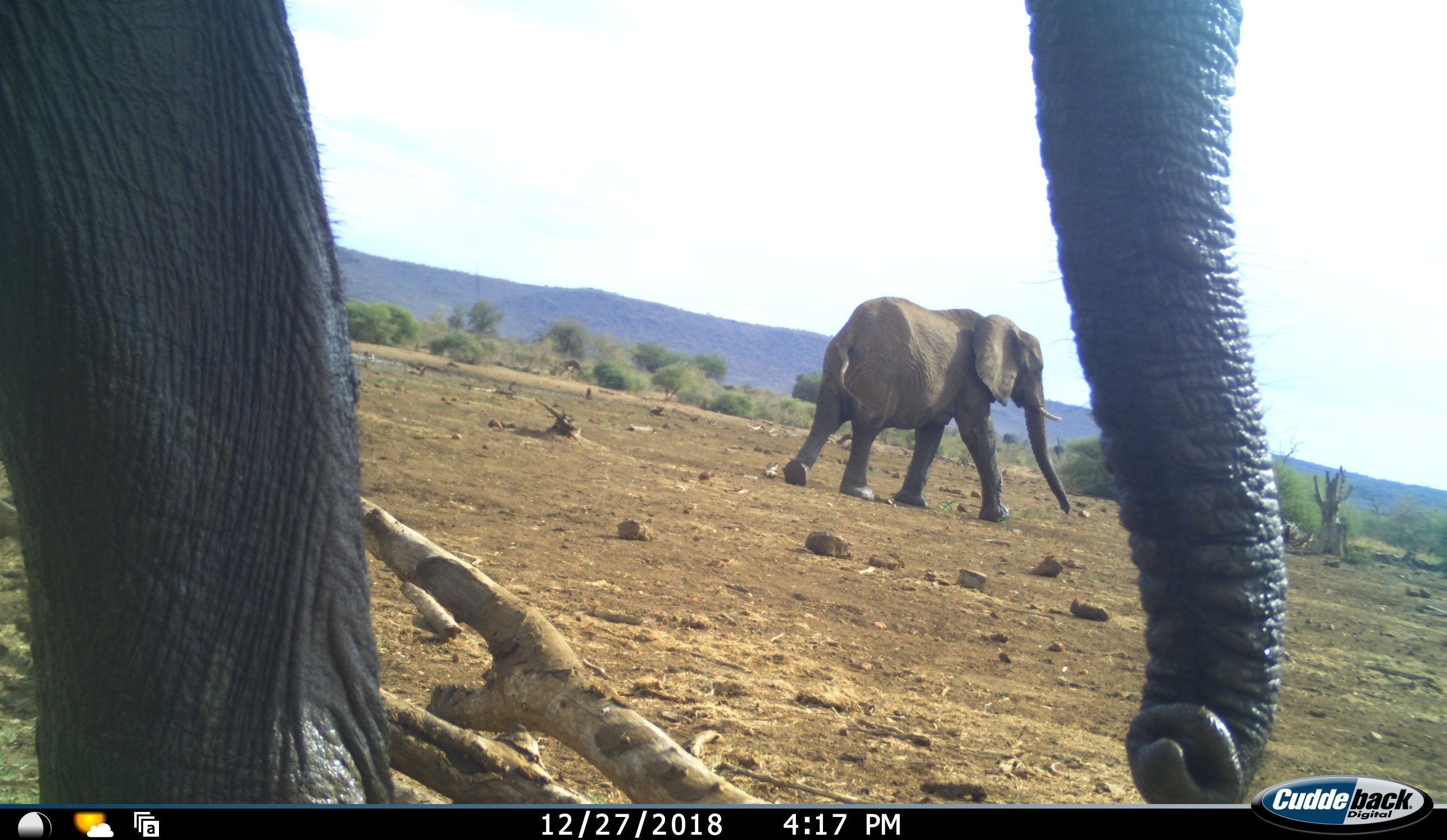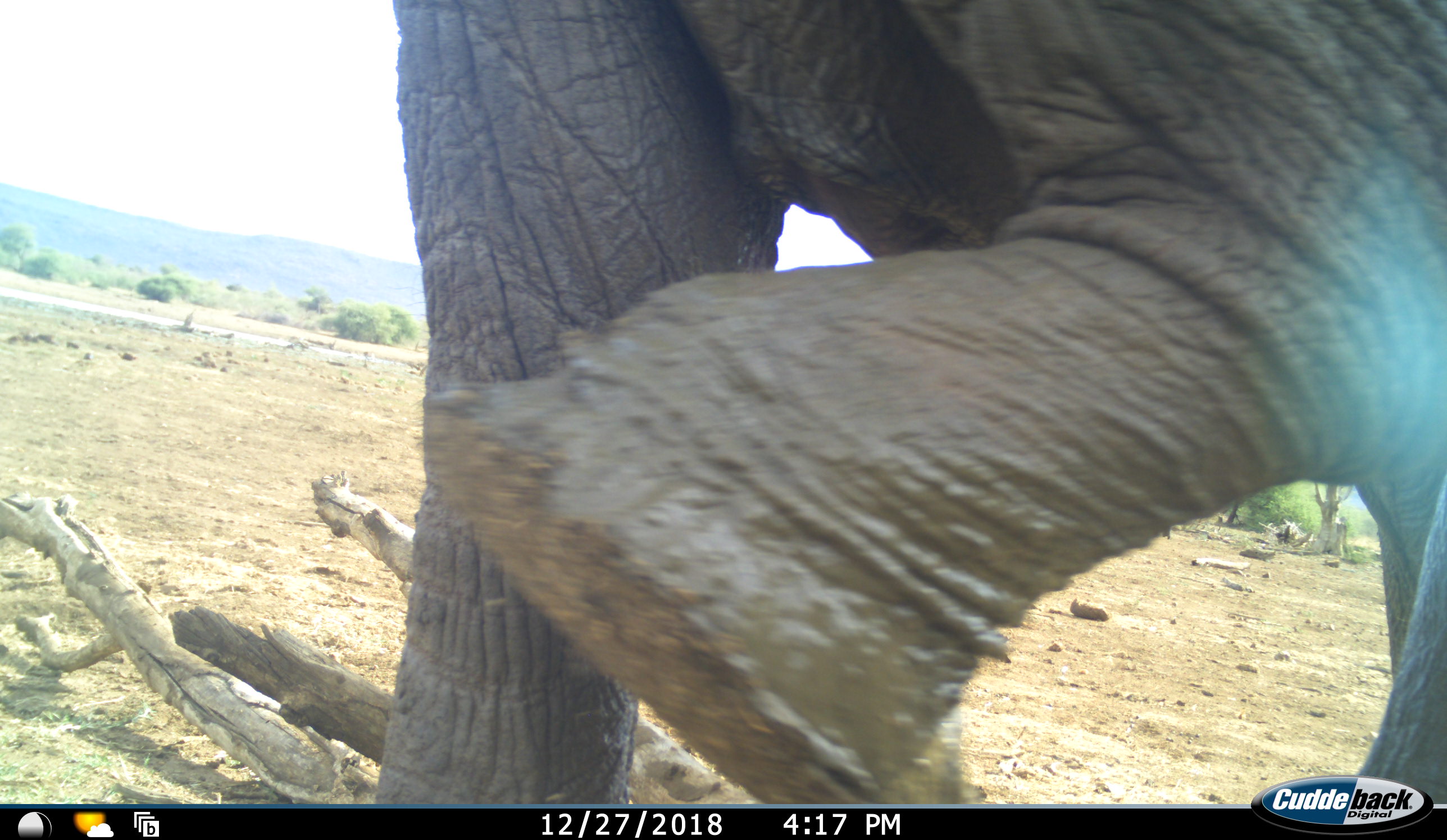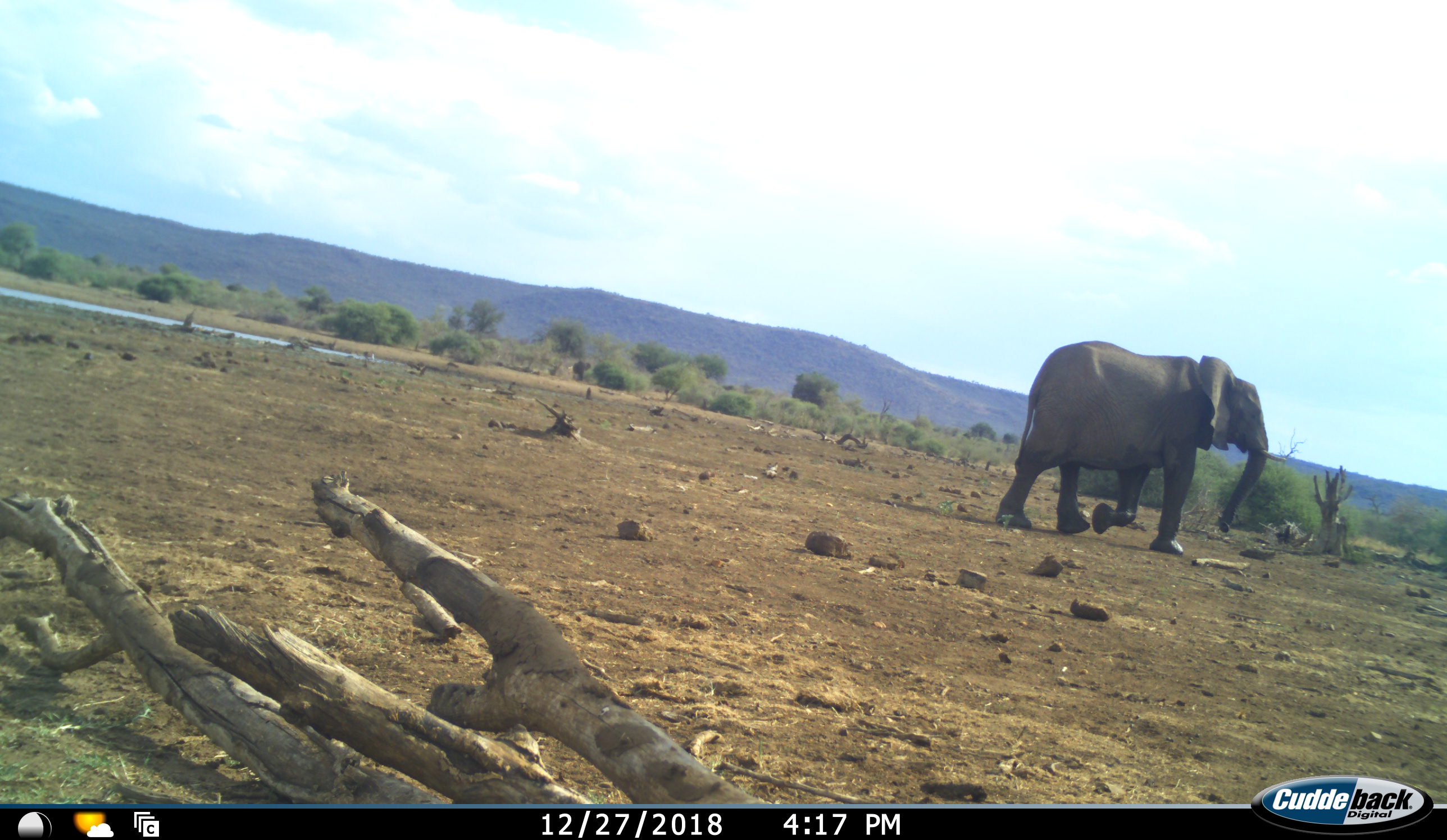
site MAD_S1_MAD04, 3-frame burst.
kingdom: Animalia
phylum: Chordata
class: Mammalia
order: Proboscidea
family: Elephantidae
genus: Loxodonta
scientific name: Loxodonta africana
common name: african bush elephant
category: elephant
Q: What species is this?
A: Elephant (african bush elephant) (Loxodonta africana).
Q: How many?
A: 2.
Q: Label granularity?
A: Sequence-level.